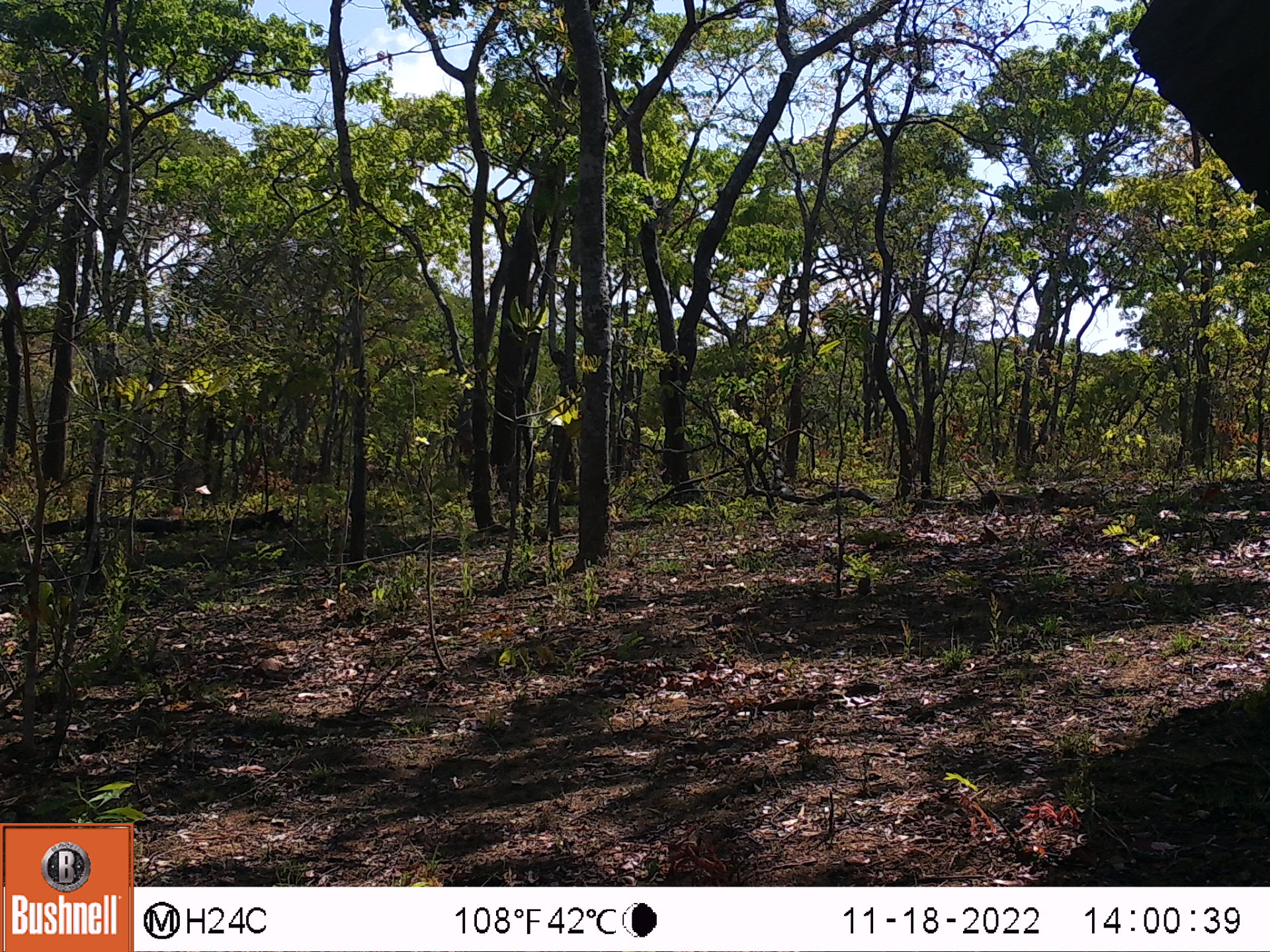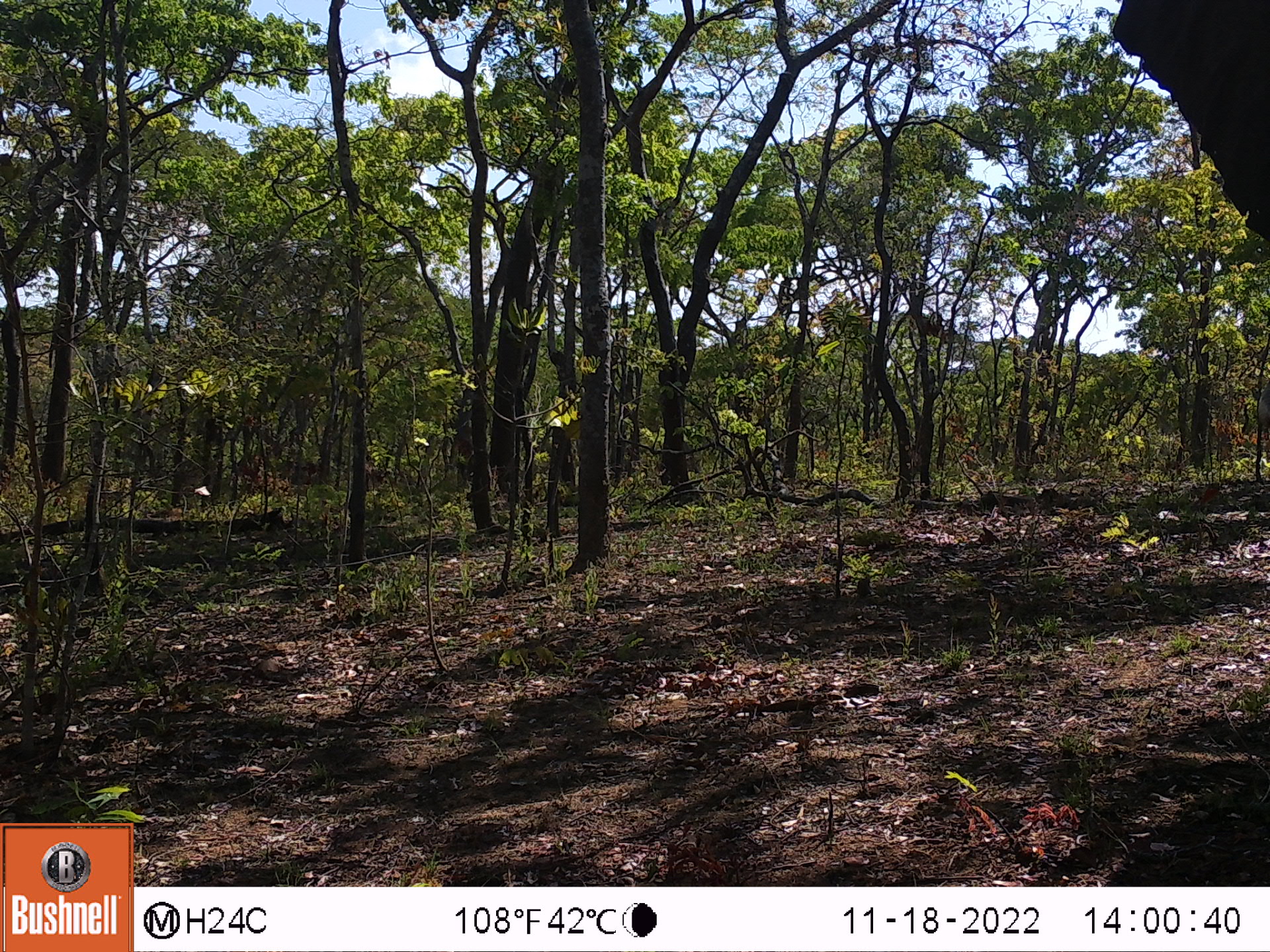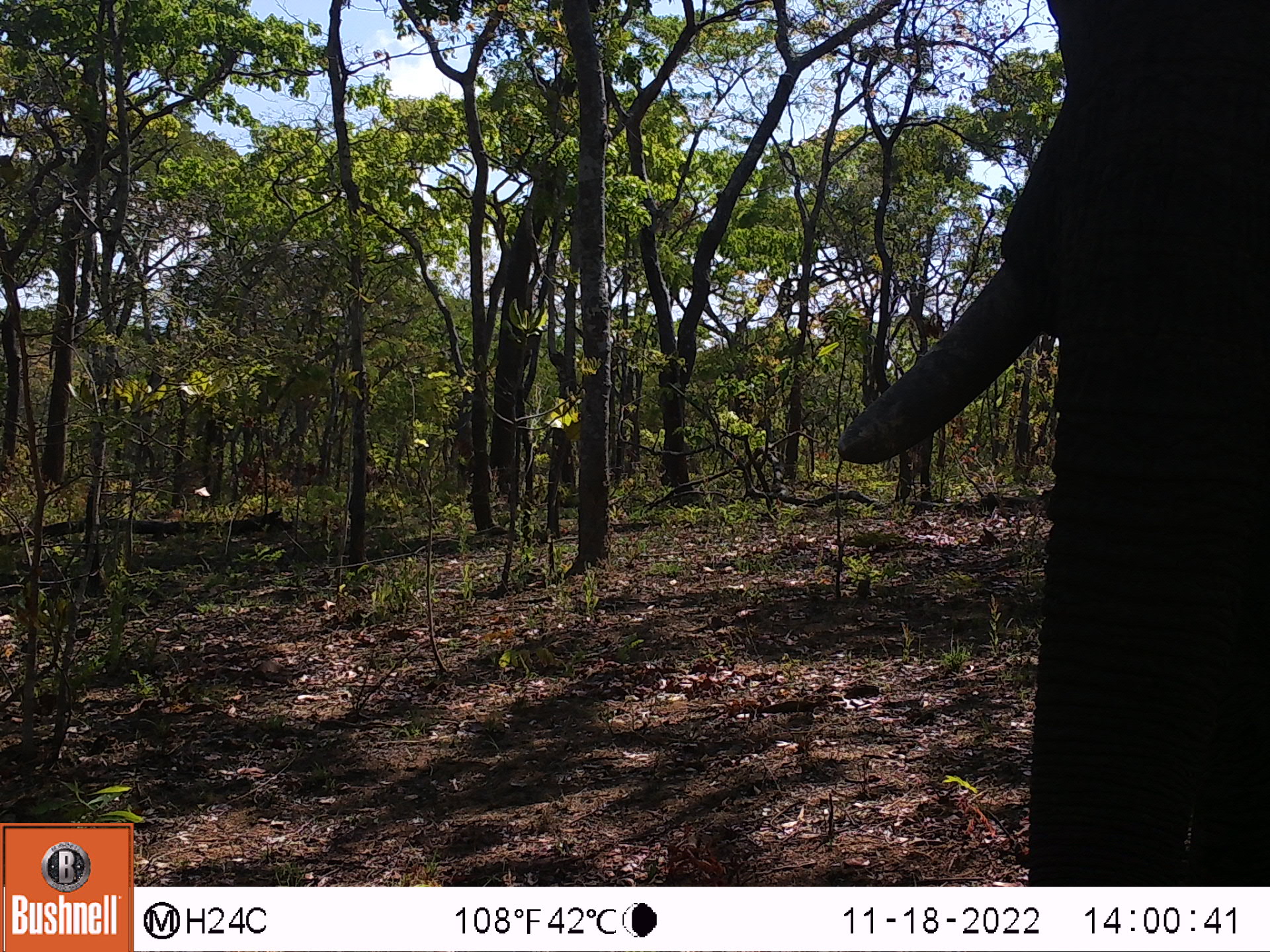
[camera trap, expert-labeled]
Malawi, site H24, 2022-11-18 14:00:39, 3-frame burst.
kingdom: Animalia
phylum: Chordata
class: Mammalia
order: Proboscidea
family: Elephantidae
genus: Loxodonta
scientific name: Loxodonta africana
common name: african savanna elephant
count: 1